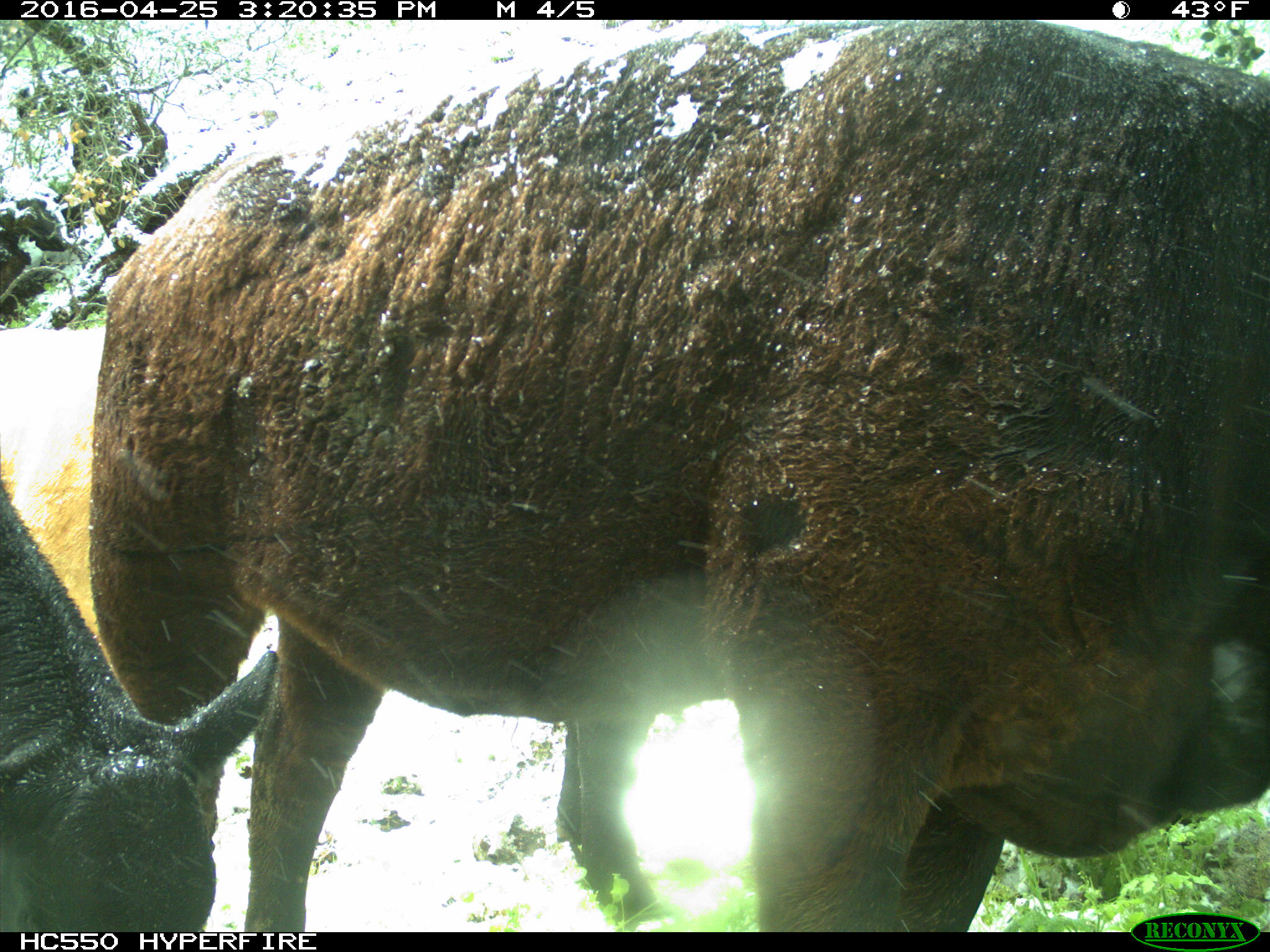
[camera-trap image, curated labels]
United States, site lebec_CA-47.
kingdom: Animalia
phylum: Chordata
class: Mammalia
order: Artiodactyla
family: Bovidae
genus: Bos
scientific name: Bos taurus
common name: domestic cow